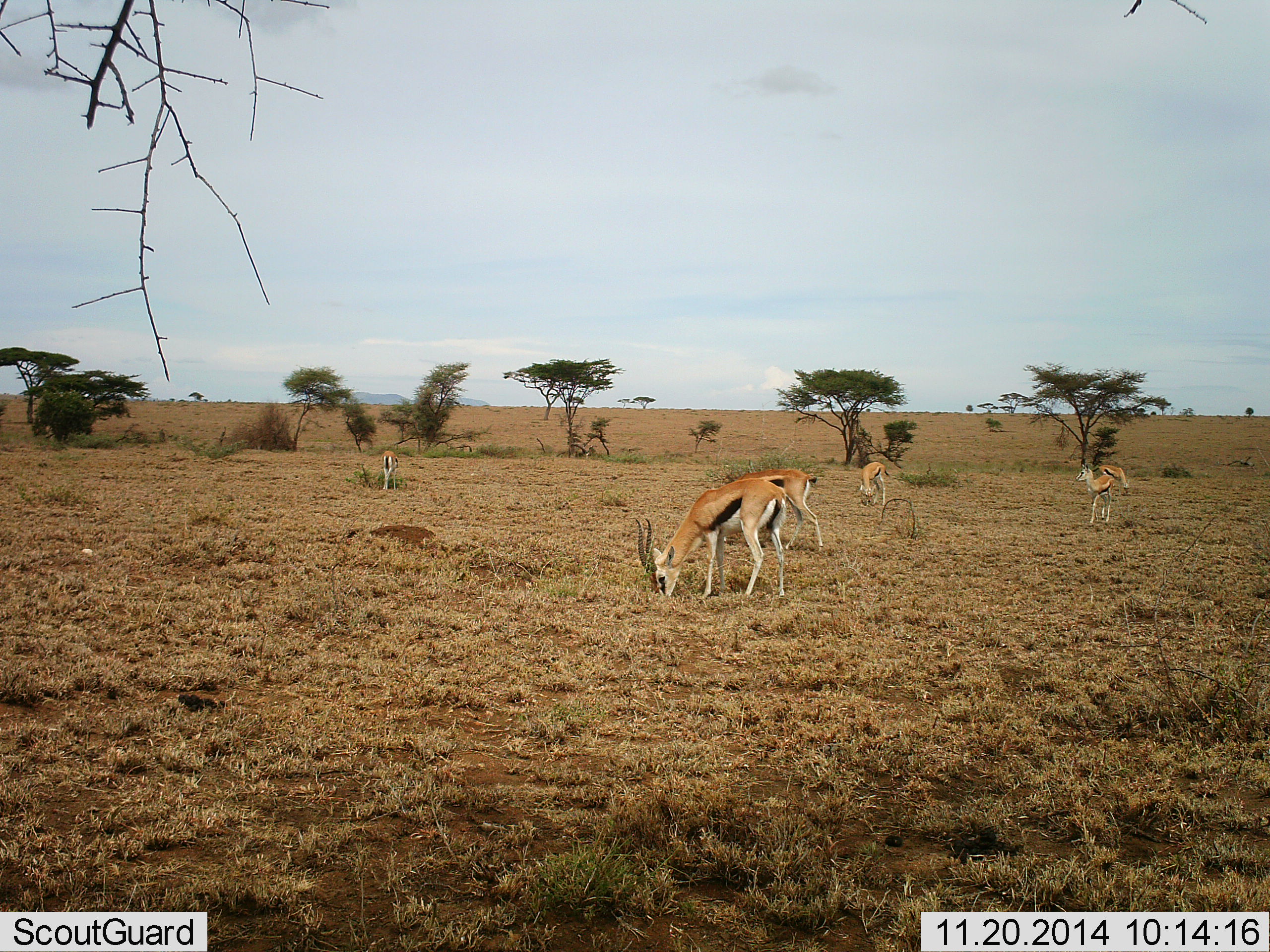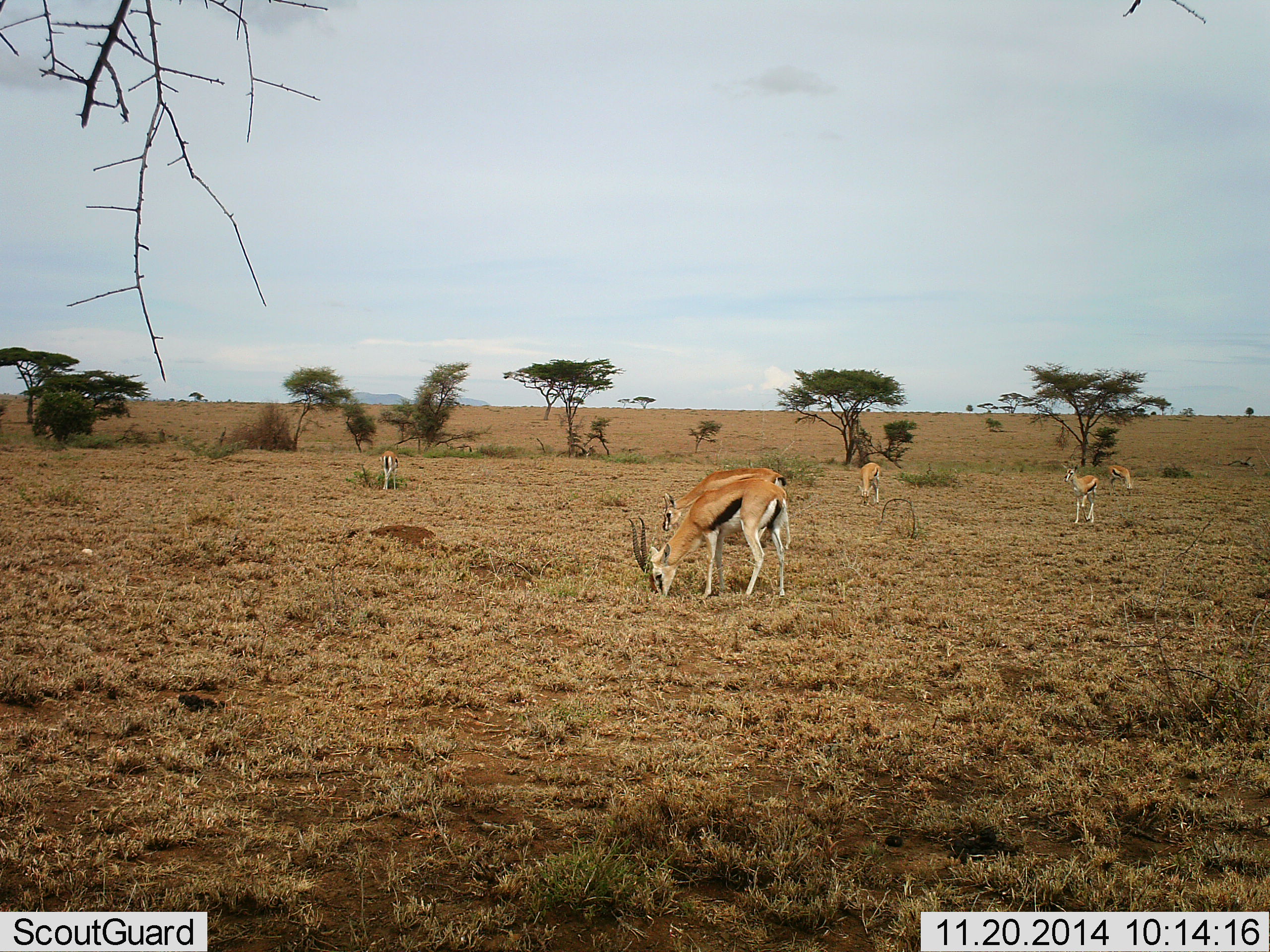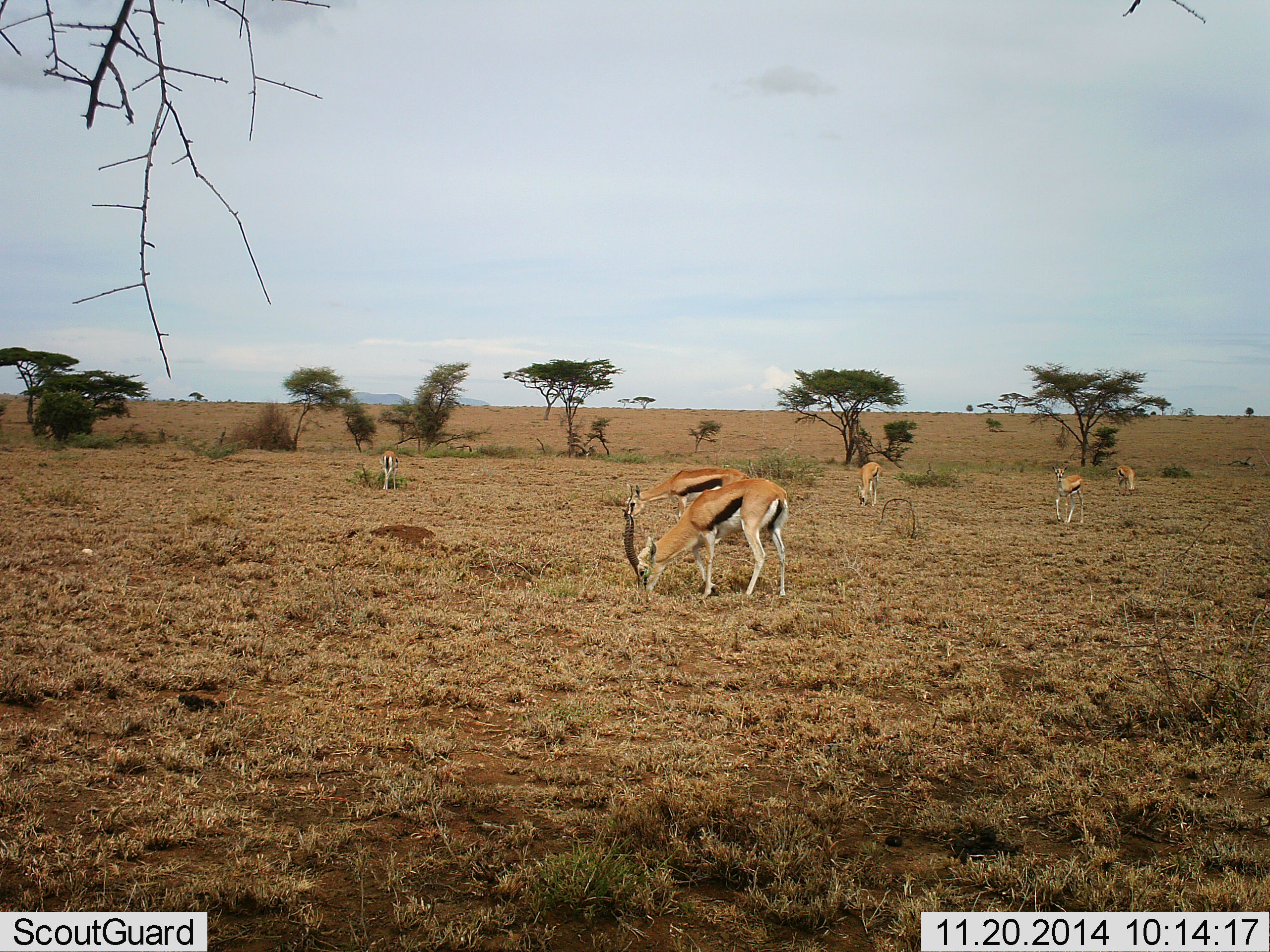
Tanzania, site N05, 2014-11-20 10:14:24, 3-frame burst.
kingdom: Animalia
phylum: Chordata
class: Mammalia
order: Artiodactyla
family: Bovidae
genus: Eudorcas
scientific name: Eudorcas thomsonii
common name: thomson's gazelle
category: gazellethomsons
Gazellethomsons (thomson's gazelle) (Eudorcas thomsonii), count 6. Behavior (volunteer vote fractions): standing 20%, resting 0%, moving 40%, interacting 0%. Young present (vote fraction): 20%. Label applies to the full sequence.